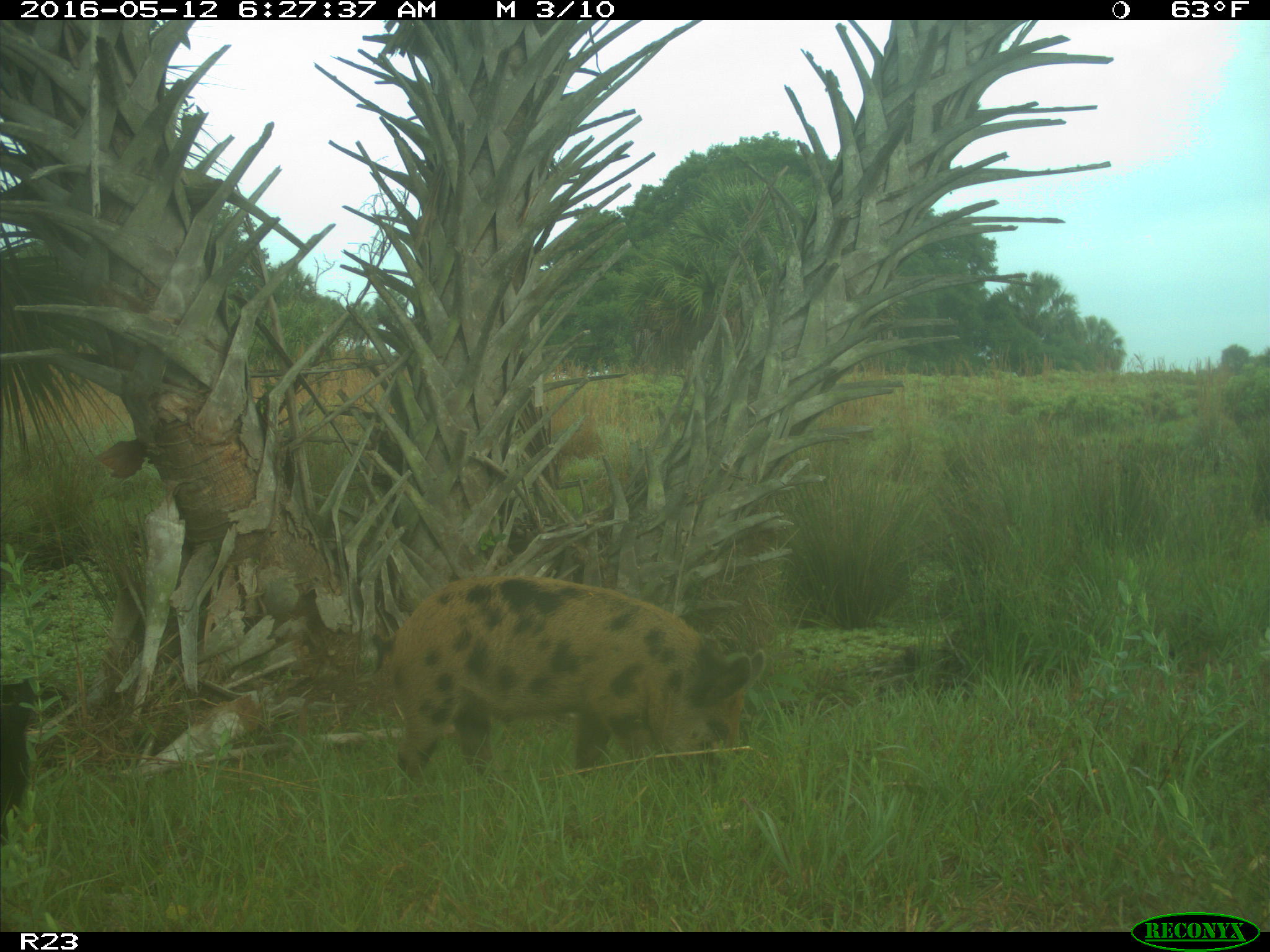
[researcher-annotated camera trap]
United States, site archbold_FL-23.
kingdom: Animalia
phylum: Chordata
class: Mammalia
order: Artiodactyla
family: Suidae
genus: Sus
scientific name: Sus scrofa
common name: wild boar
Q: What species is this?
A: Sus scrofa (wild boar).